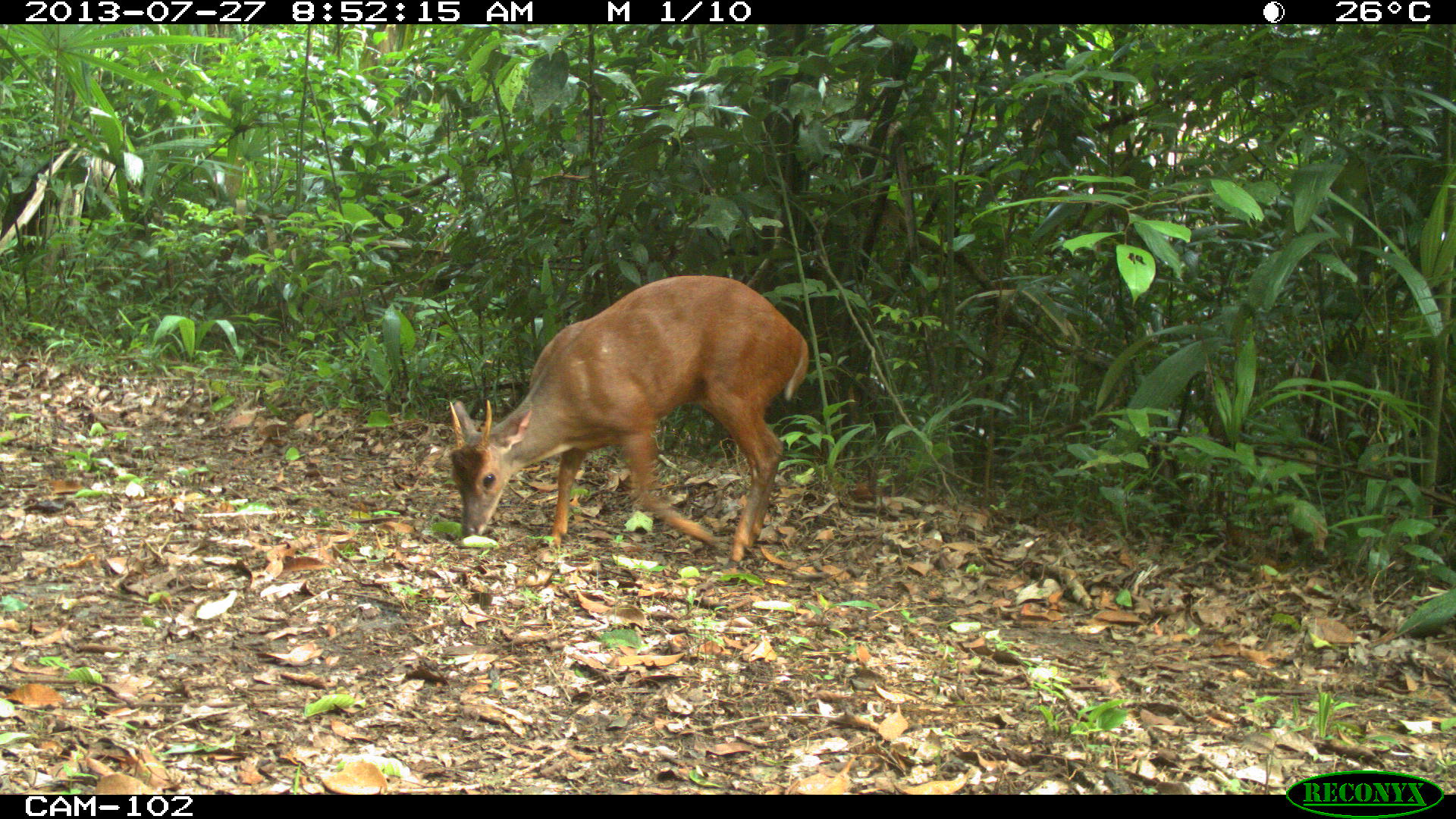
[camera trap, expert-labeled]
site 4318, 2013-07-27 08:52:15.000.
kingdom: Animalia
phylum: Chordata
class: Mammalia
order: Artiodactyla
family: Cervidae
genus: Mazama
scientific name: Mazama temama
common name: central american red brocket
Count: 1.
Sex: male.